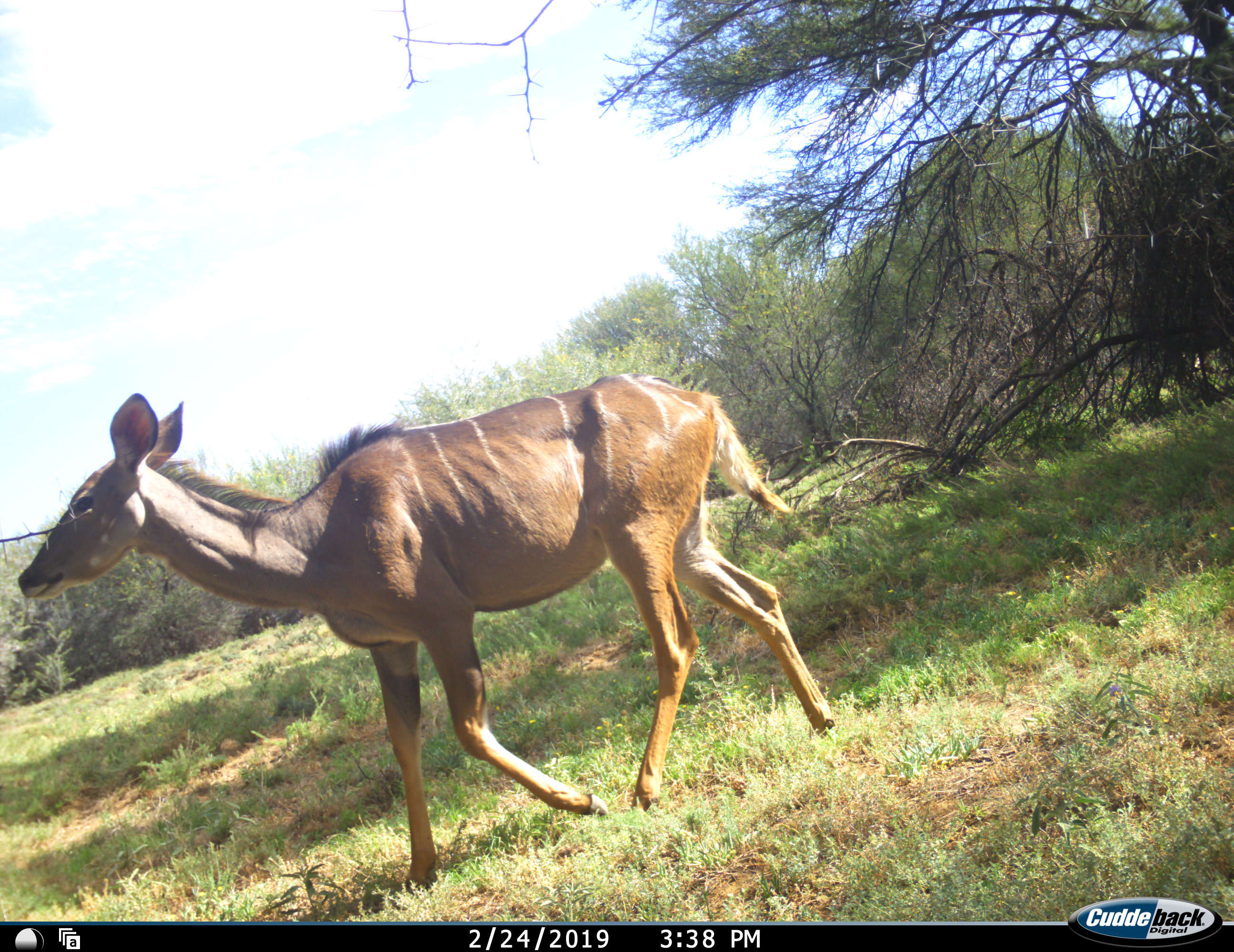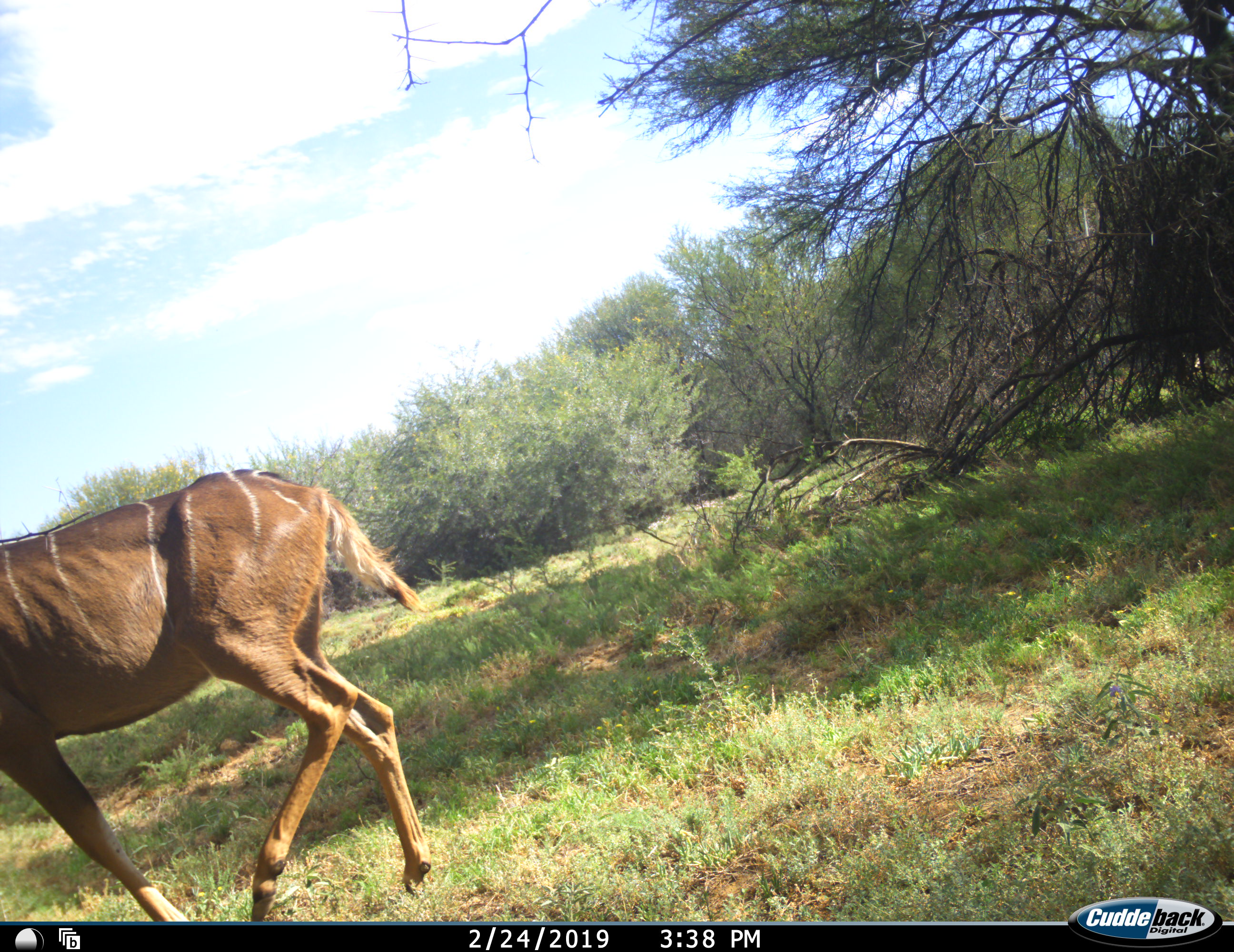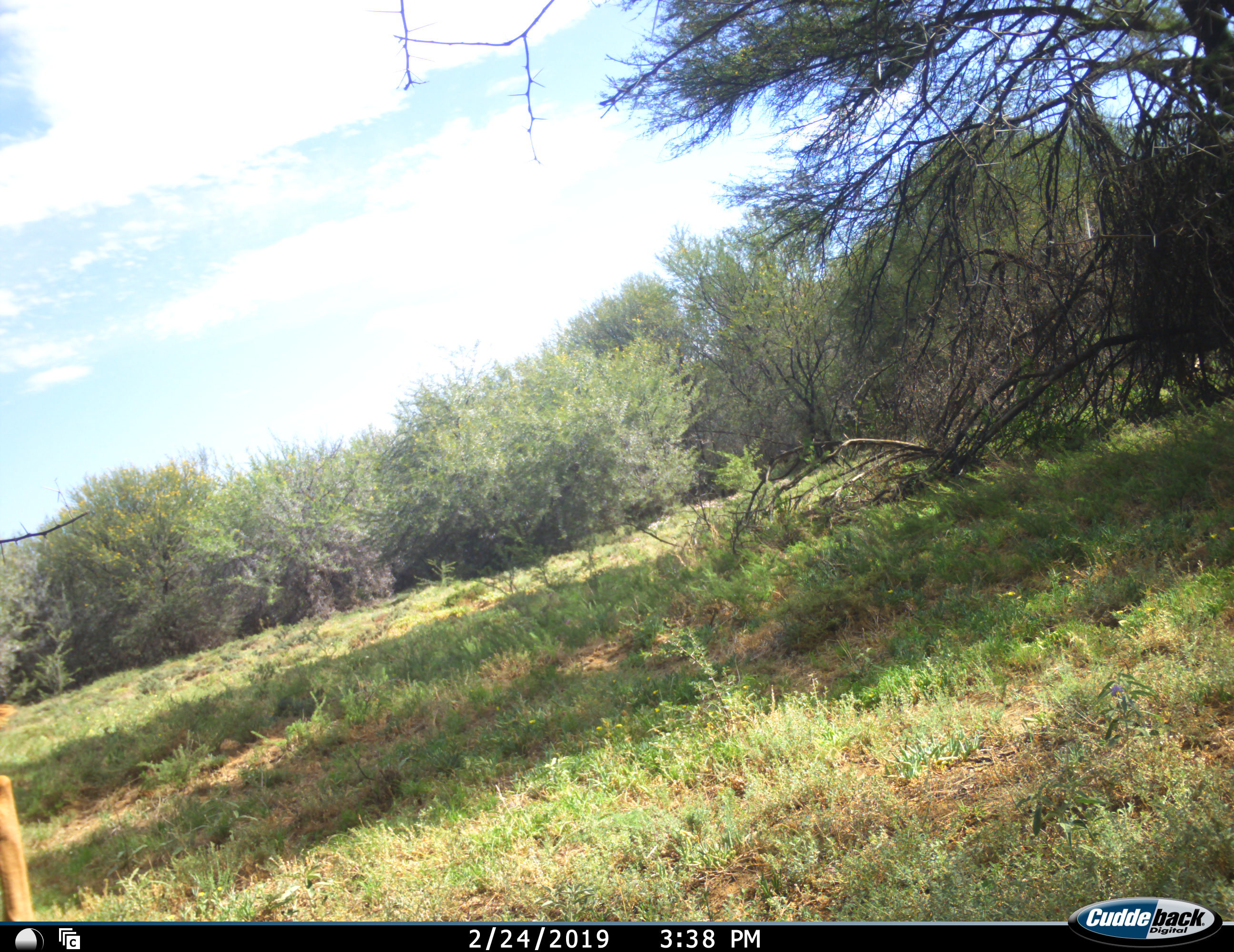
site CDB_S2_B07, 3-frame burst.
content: unidentified animal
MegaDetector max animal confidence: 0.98